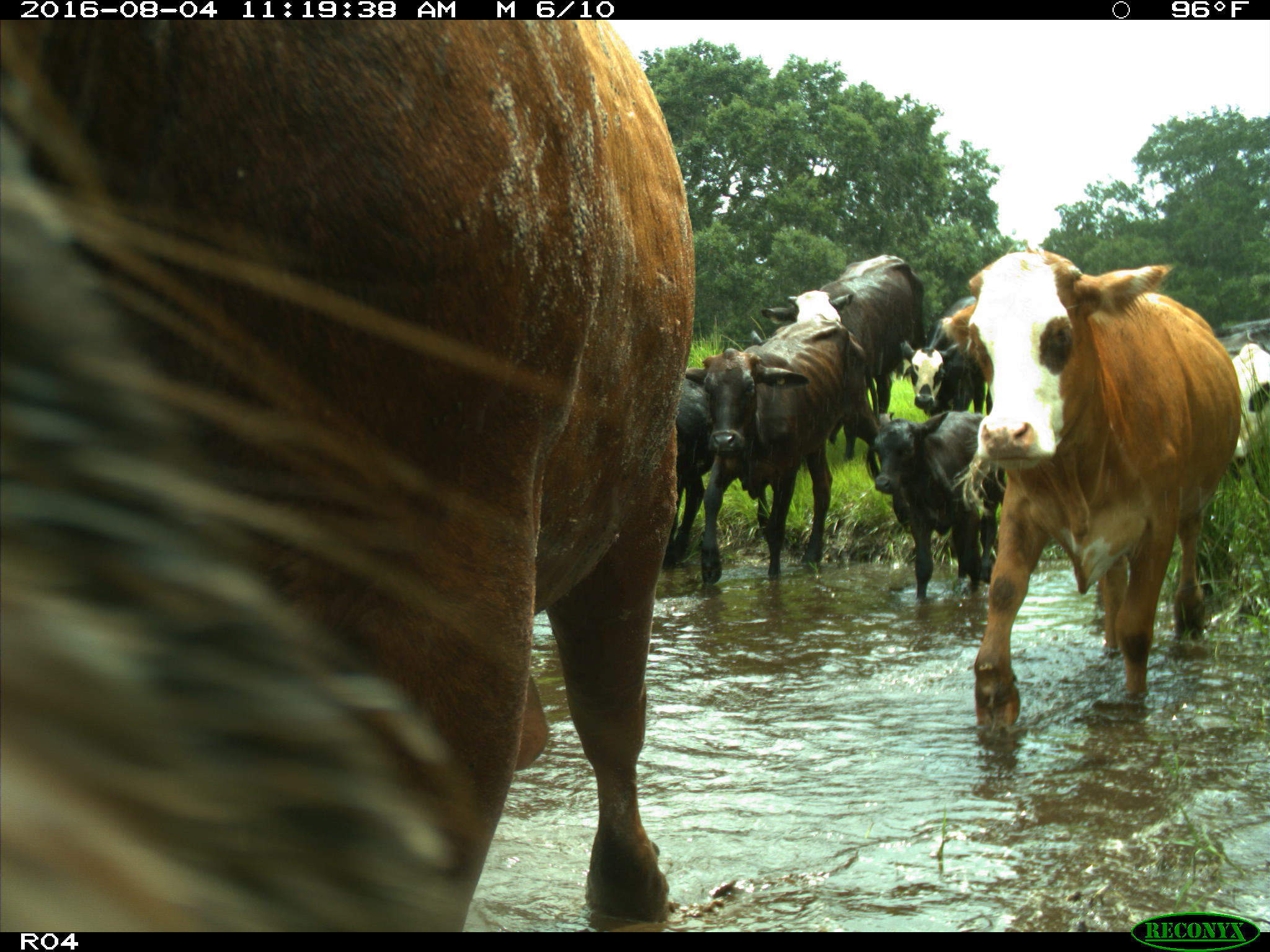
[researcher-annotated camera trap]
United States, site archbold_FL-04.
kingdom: Animalia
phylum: Chordata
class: Mammalia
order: Artiodactyla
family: Bovidae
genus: Bos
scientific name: Bos taurus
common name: domestic cow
Bos taurus (domestic cow).